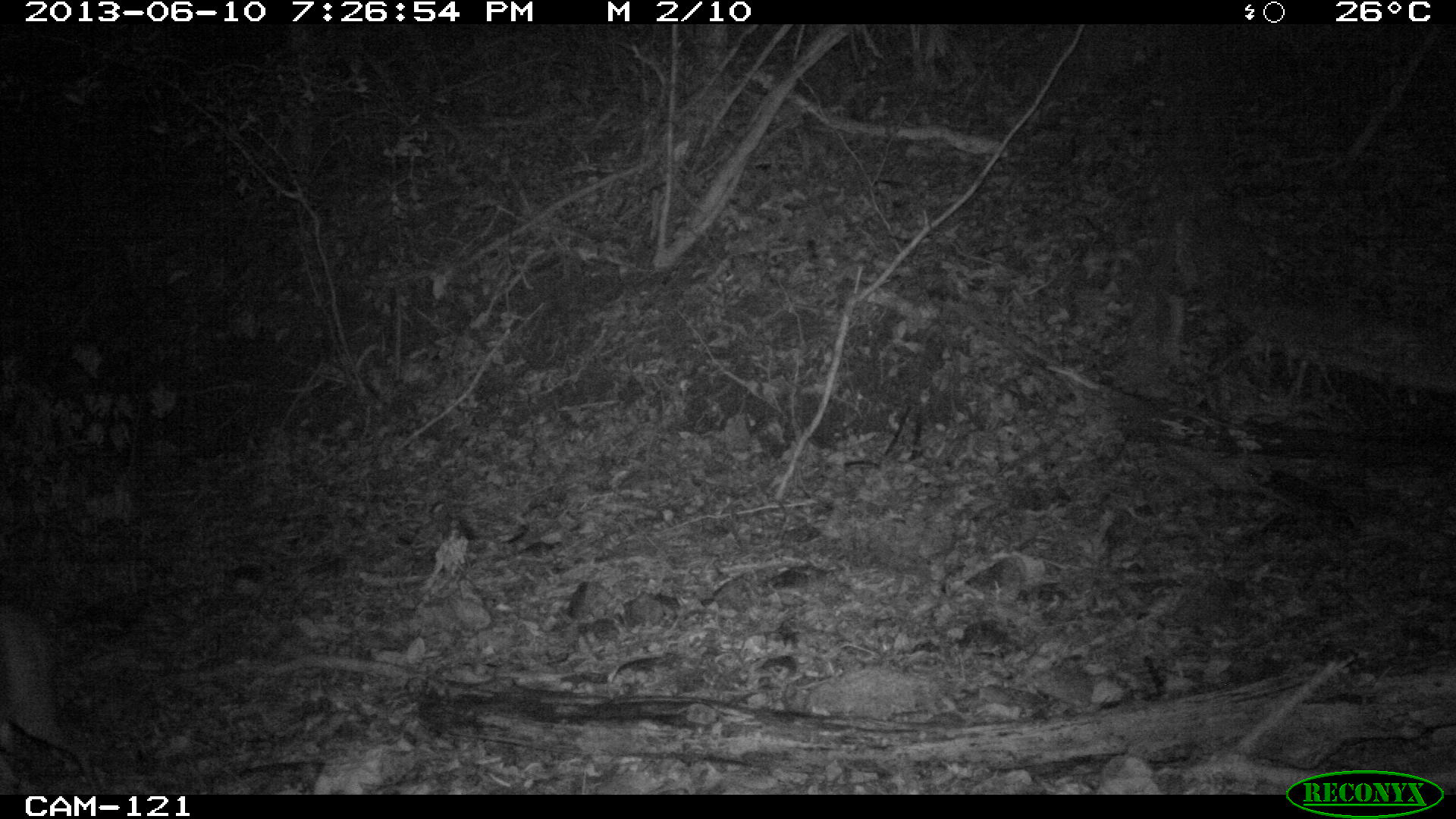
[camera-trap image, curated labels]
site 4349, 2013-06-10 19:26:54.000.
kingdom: Animalia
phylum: Chordata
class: Mammalia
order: Artiodactyla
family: Cervidae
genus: Mazama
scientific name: Mazama temama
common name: central american red brocket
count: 1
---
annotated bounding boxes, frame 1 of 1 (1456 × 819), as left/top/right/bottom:
mazama temama: 0/607/99/793